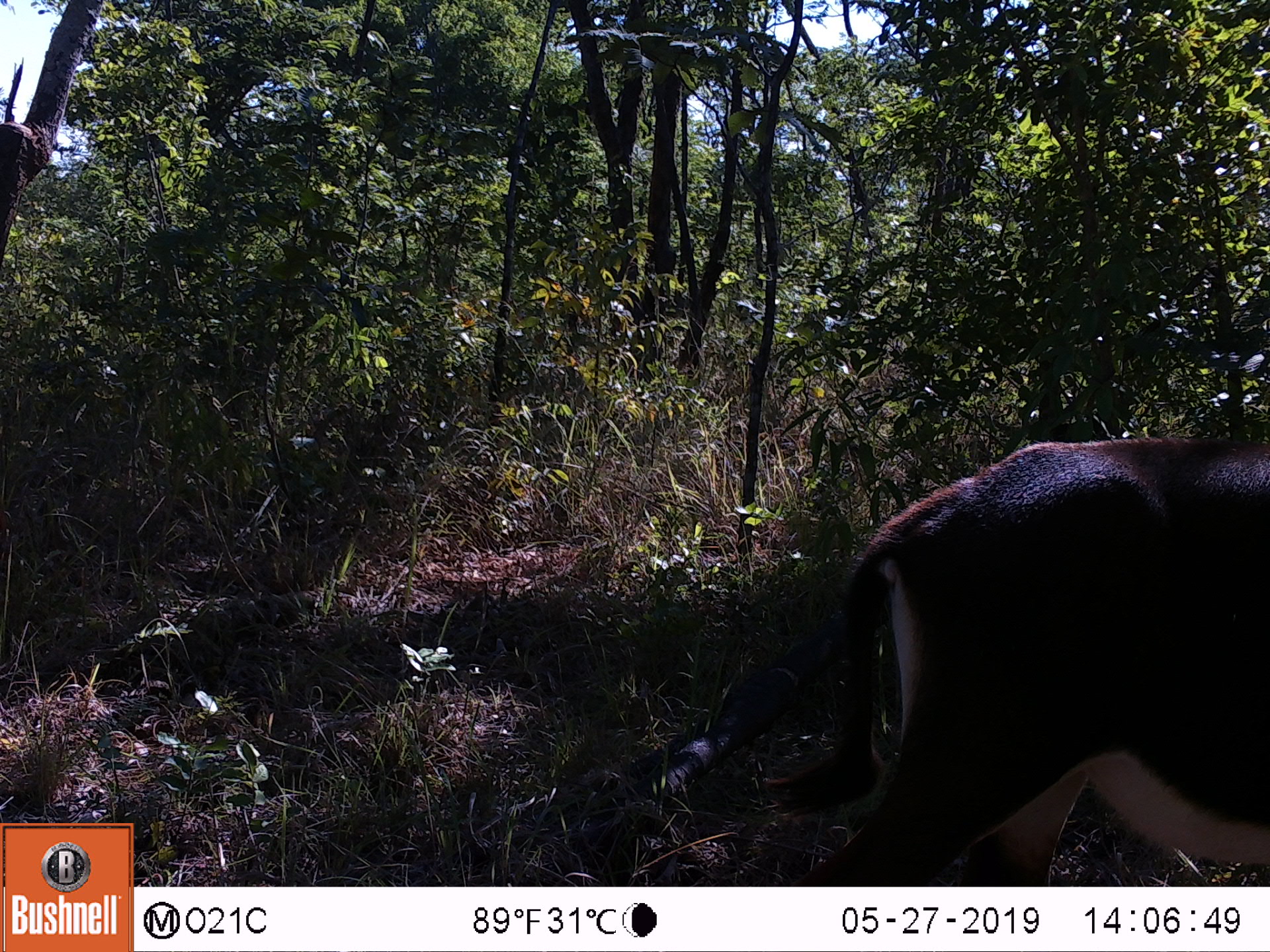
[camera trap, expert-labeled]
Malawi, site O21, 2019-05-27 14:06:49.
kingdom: Animalia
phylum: Chordata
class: Mammalia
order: Artiodactyla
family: Bovidae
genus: Hippotragus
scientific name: Hippotragus niger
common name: sable antelope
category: sable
Sable (sable antelope) (Hippotragus niger), count 1.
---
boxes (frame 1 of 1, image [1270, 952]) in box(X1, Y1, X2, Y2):
sable: box(761, 434, 1269, 886)